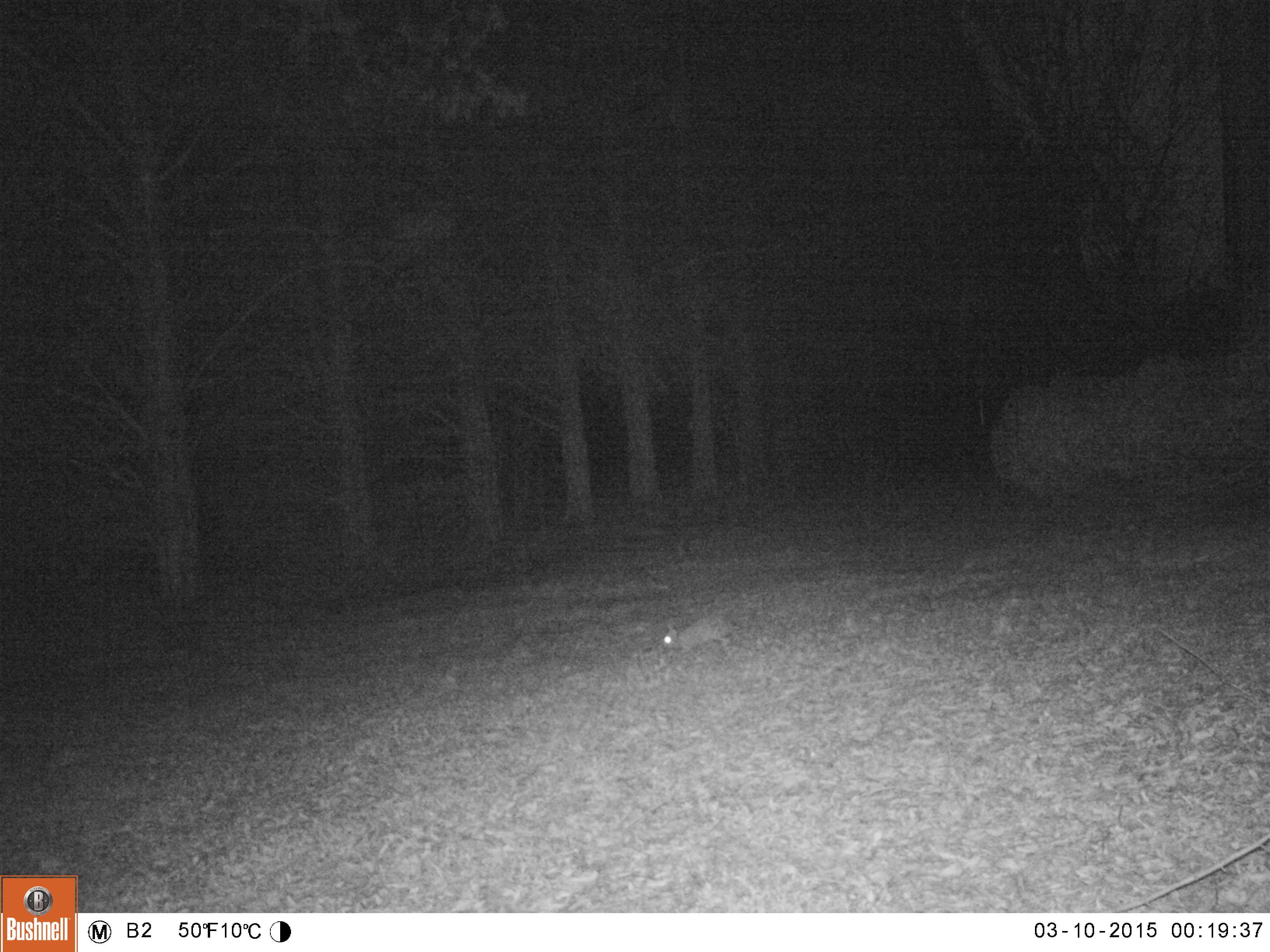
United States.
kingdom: Animalia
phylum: Chordata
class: Mammalia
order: Lagomorpha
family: Leporidae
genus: Sylvilagus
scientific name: Sylvilagus floridanus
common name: eastern cottontail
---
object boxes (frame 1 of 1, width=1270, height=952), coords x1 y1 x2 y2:
Eastern Cottontail: 658 608 749 666